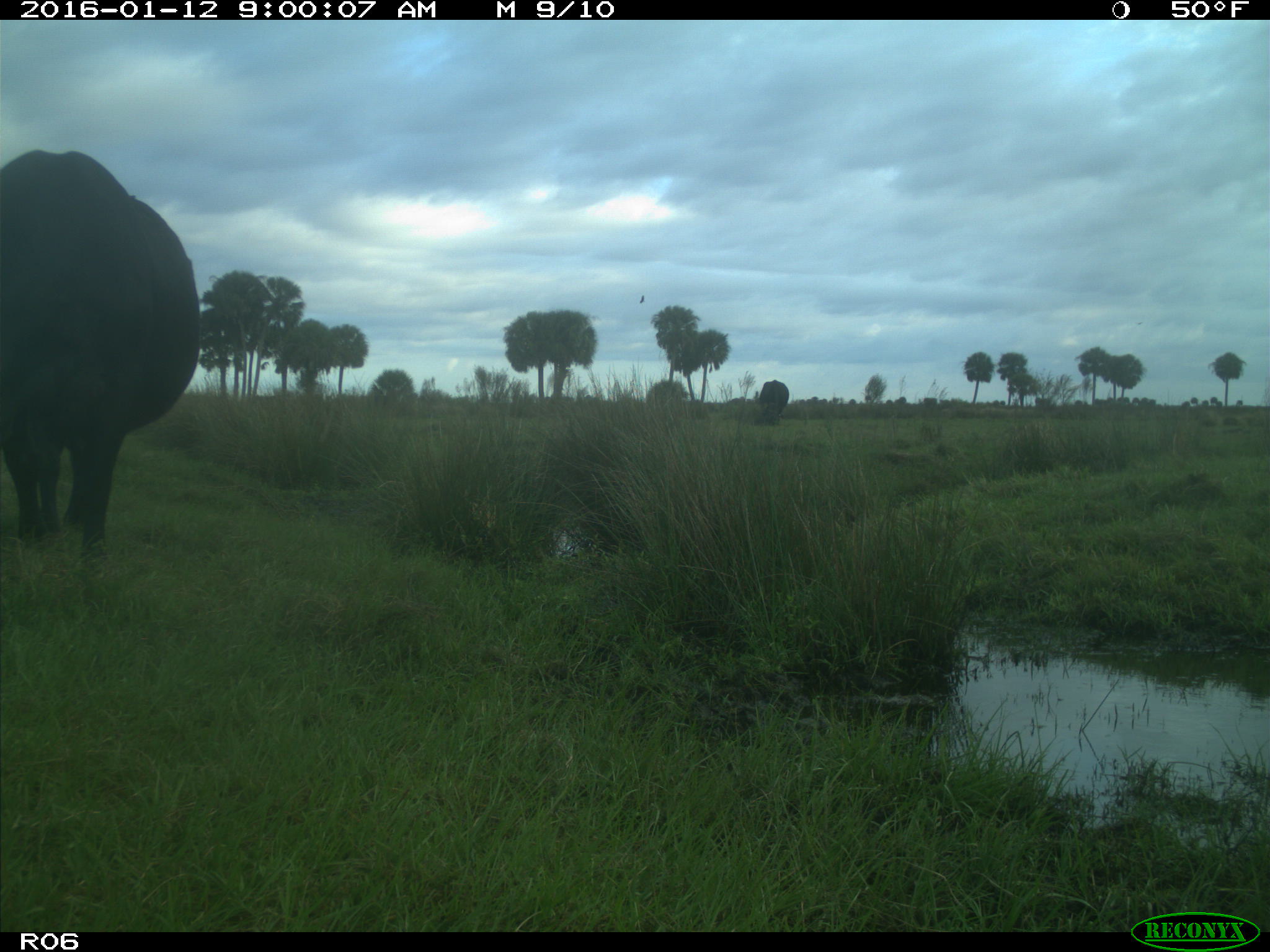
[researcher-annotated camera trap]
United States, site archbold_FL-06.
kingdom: Animalia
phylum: Chordata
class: Mammalia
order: Artiodactyla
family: Bovidae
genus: Bos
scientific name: Bos taurus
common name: domestic cow